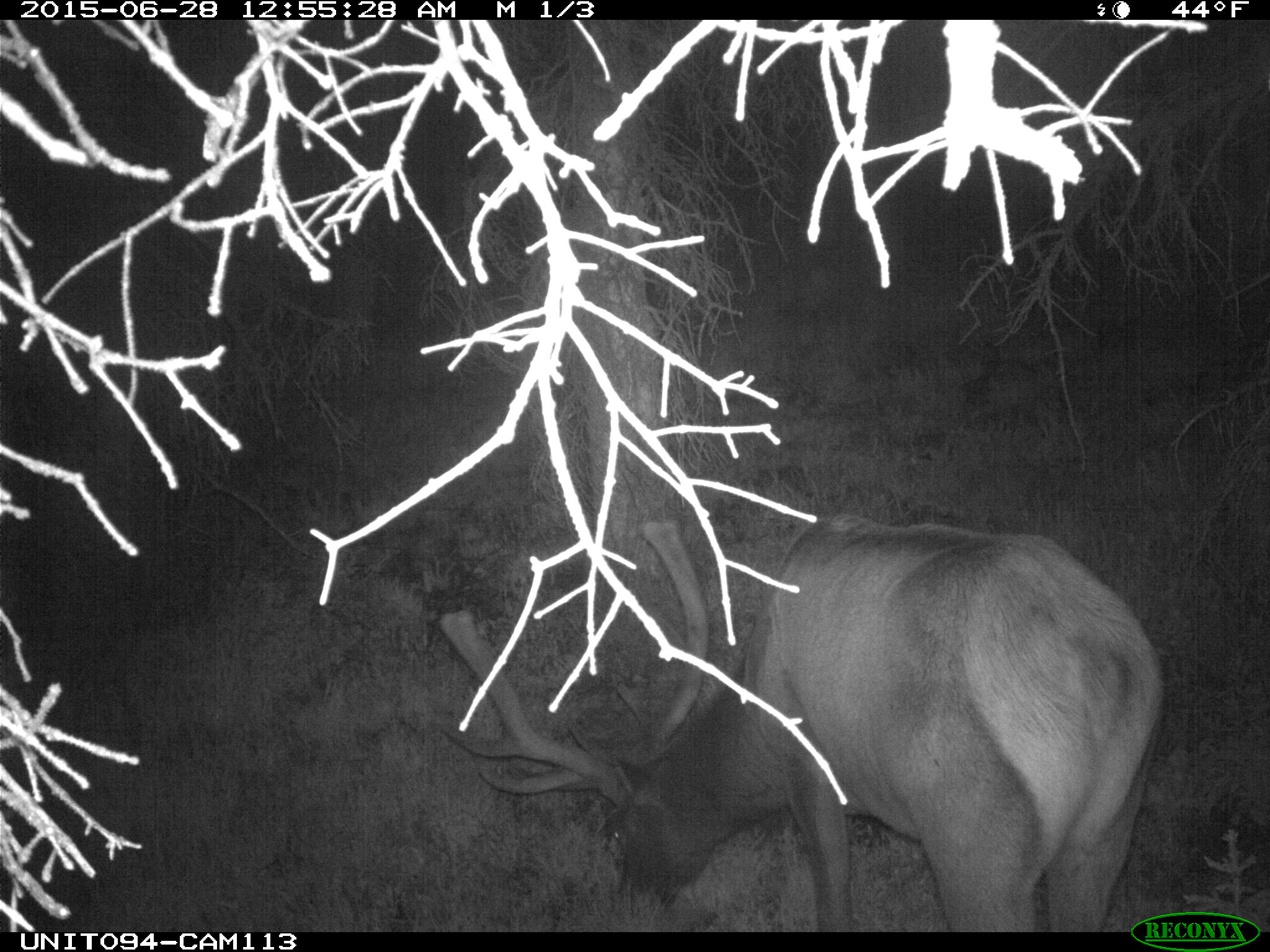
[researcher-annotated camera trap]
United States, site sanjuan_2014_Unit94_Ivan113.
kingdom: Animalia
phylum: Chordata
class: Mammalia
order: Artiodactyla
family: Cervidae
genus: Cervus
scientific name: Cervus elaphus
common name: red deer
Cervus elaphus (red deer).